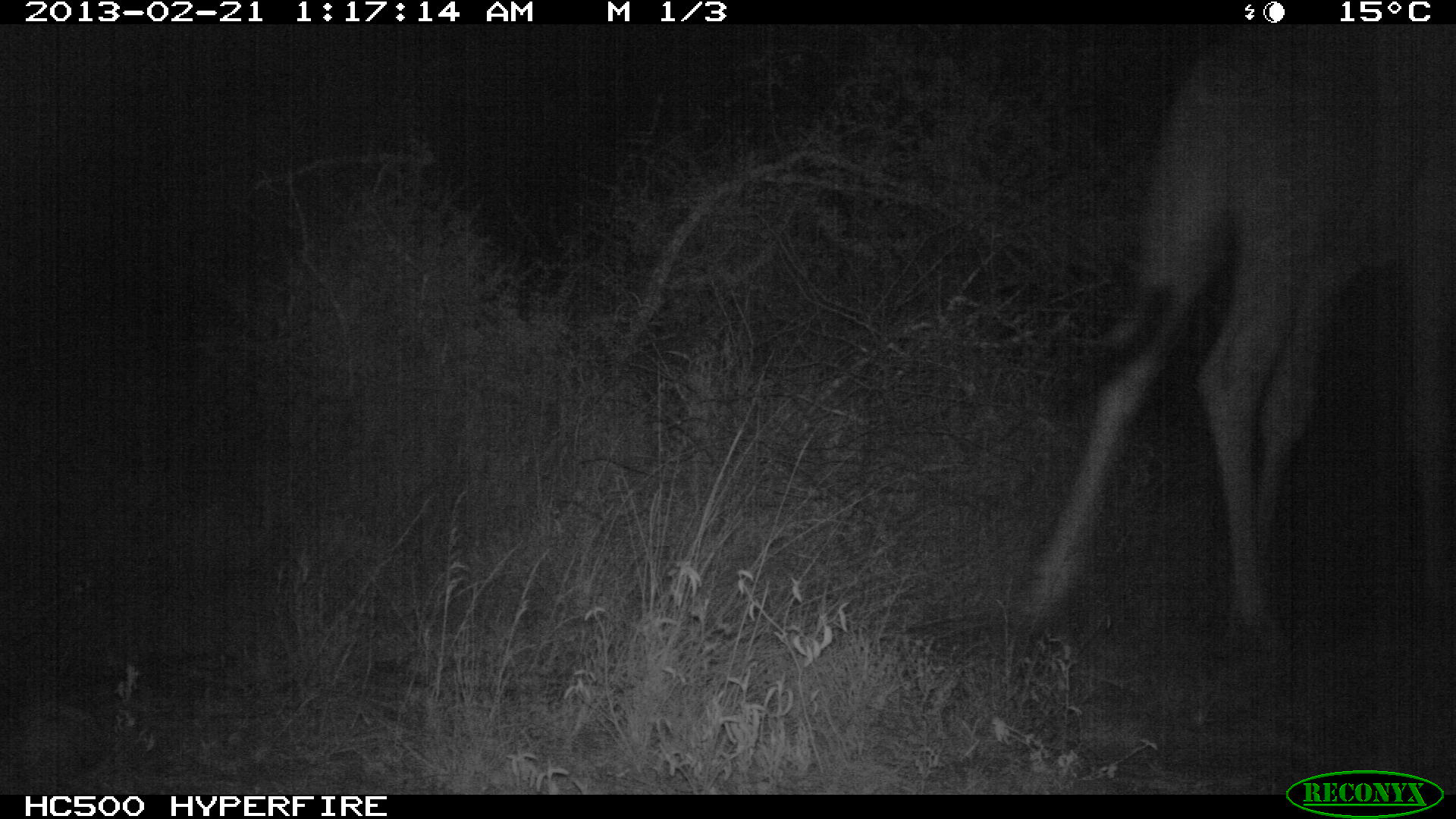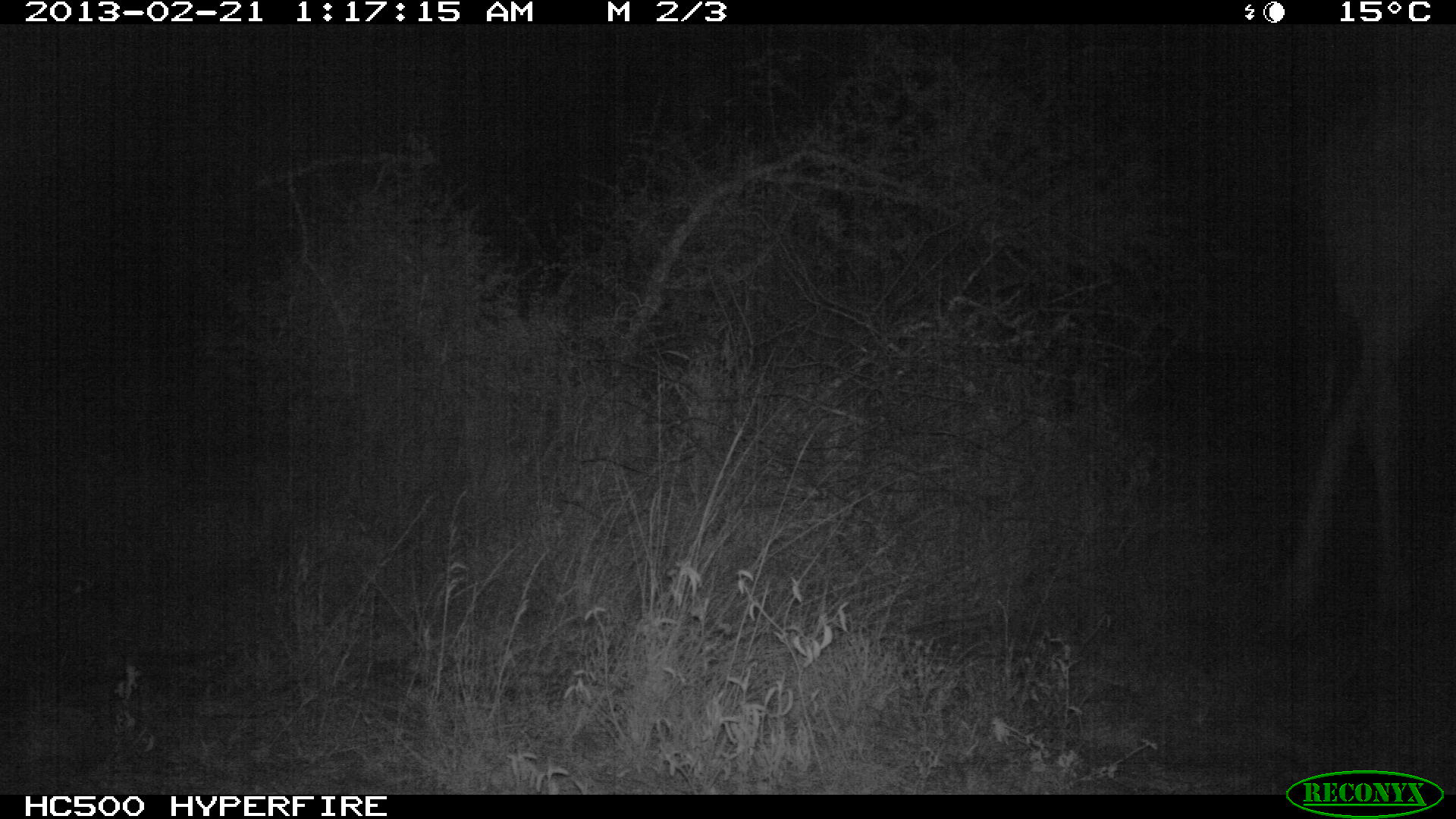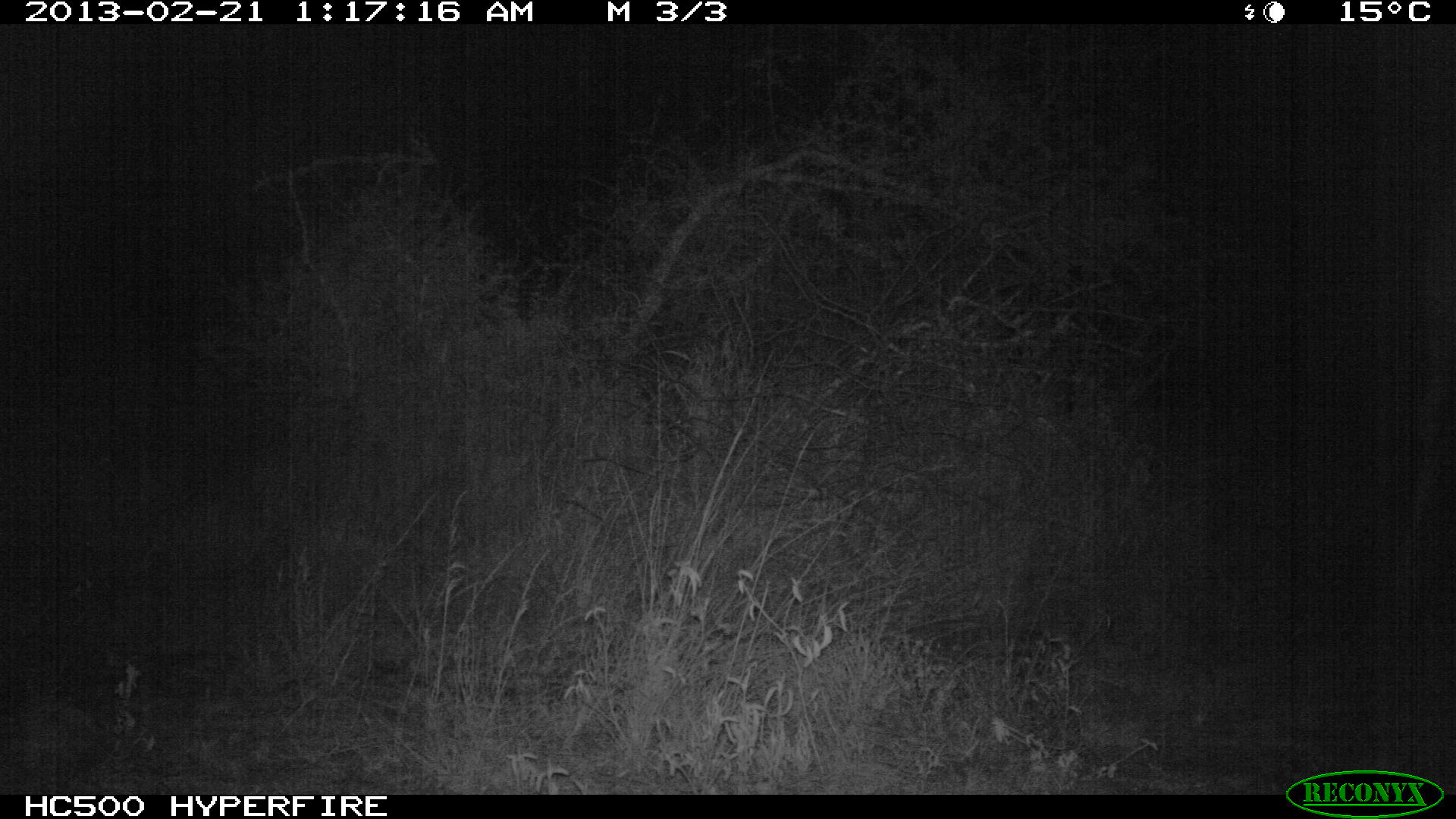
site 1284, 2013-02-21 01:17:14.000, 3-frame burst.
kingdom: Animalia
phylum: Chordata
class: Mammalia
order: Artiodactyla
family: Giraffidae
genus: Giraffa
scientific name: Giraffa camelopardalis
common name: giraffe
Giraffa camelopardalis (giraffe), count 1.